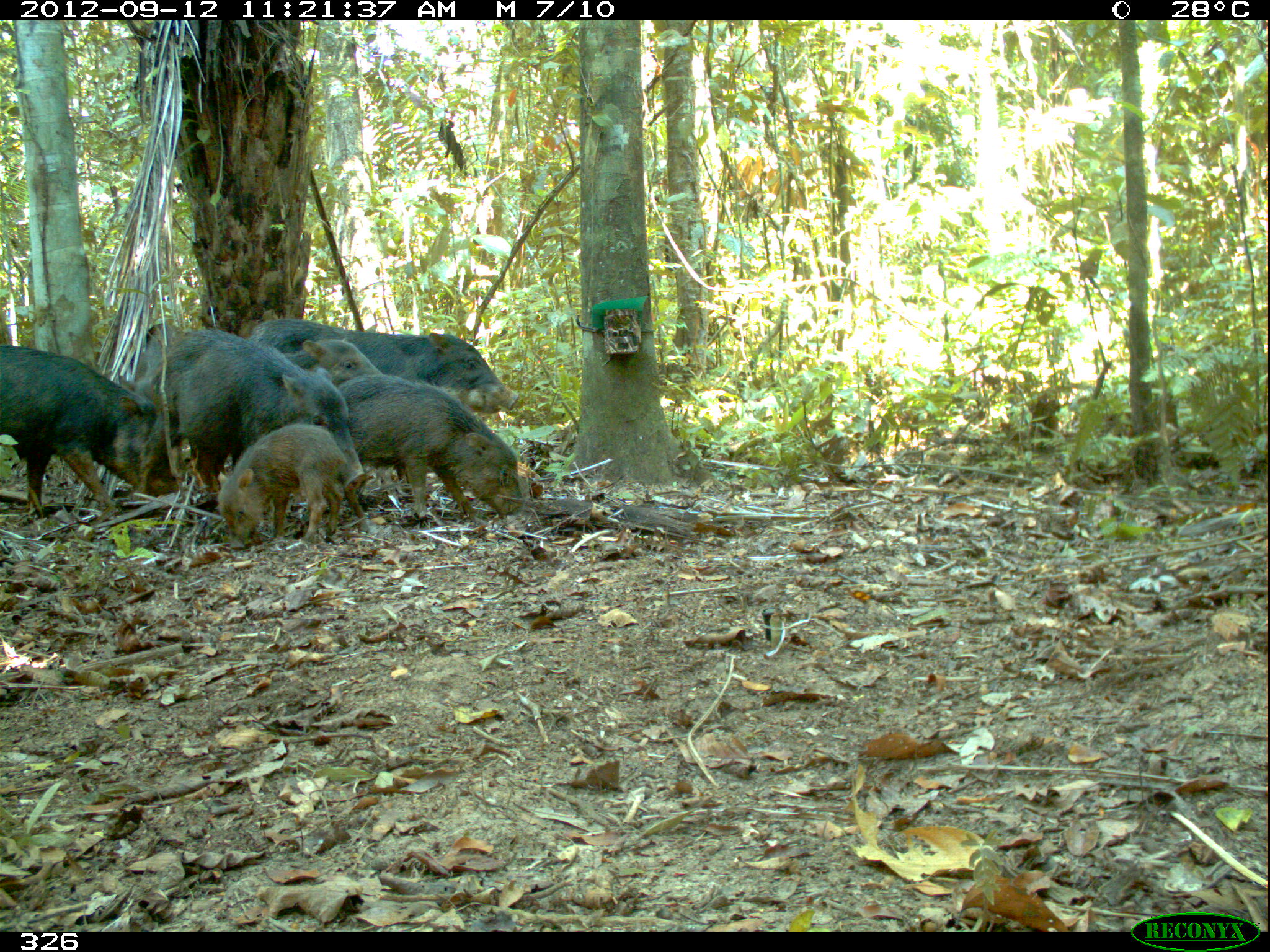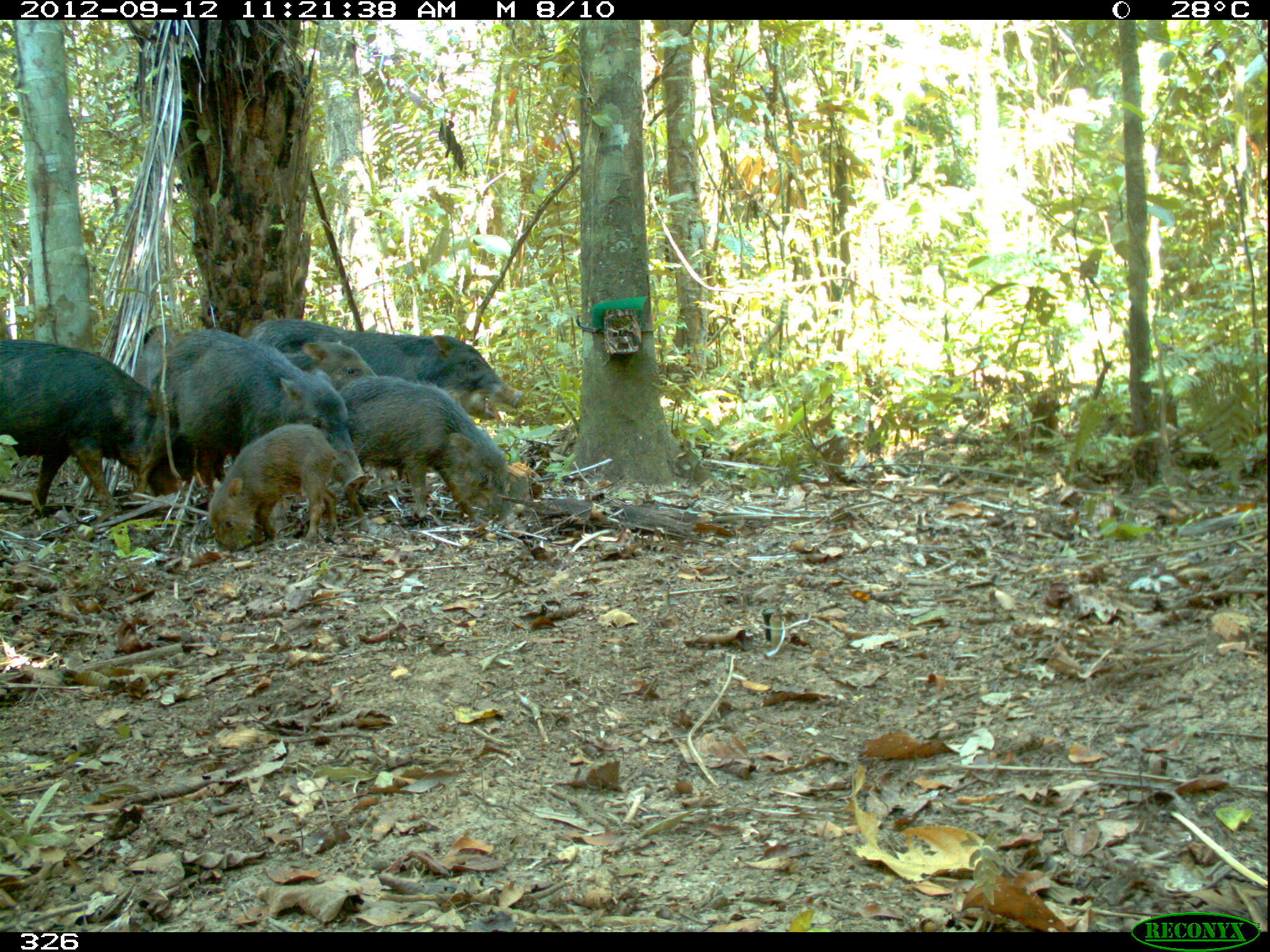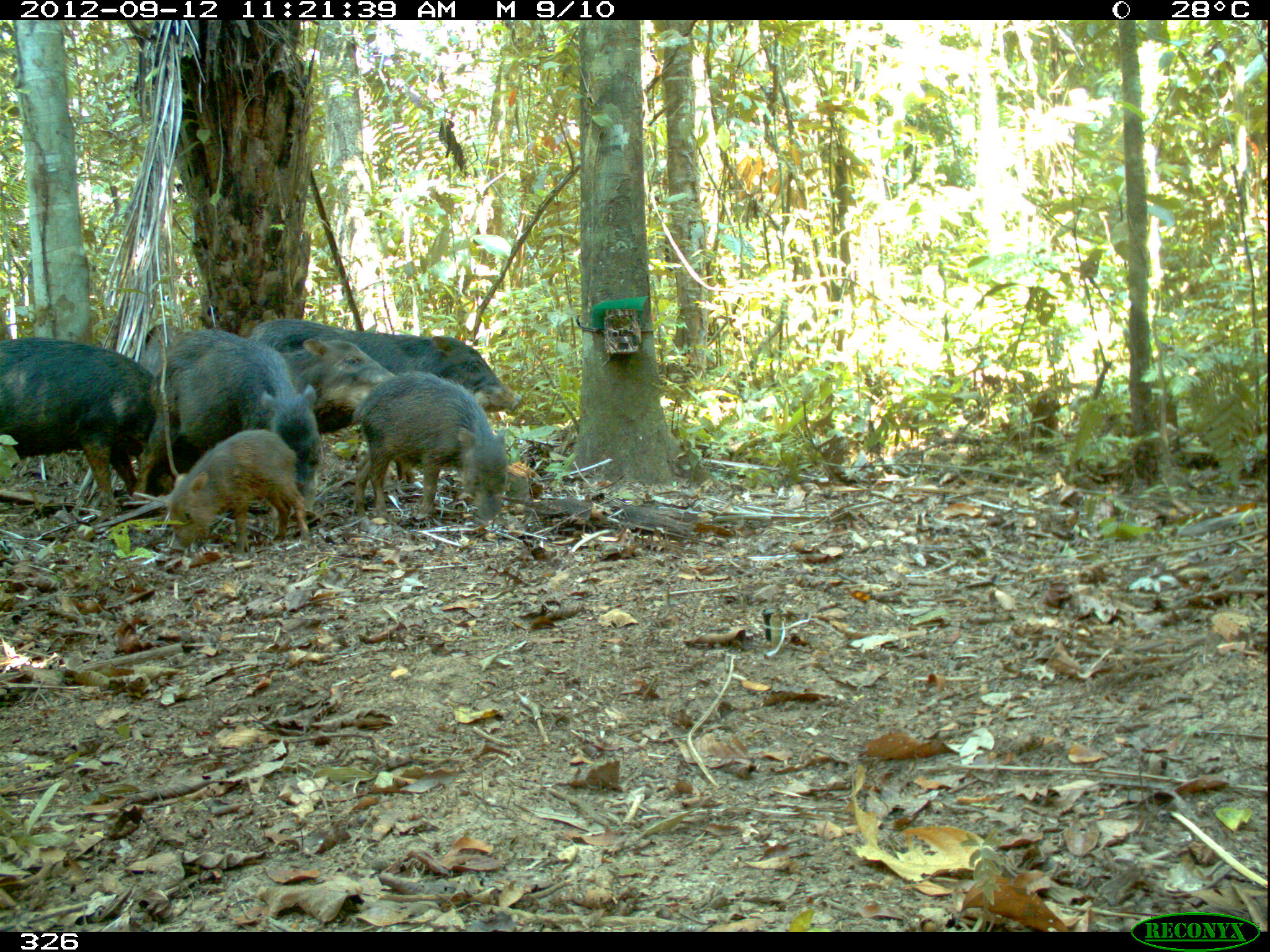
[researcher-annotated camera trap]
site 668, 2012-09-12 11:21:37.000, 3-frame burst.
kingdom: Animalia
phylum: Chordata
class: Mammalia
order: Artiodactyla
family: Tayassuidae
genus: Tayassu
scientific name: Tayassu pecari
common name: white-lipped peccary